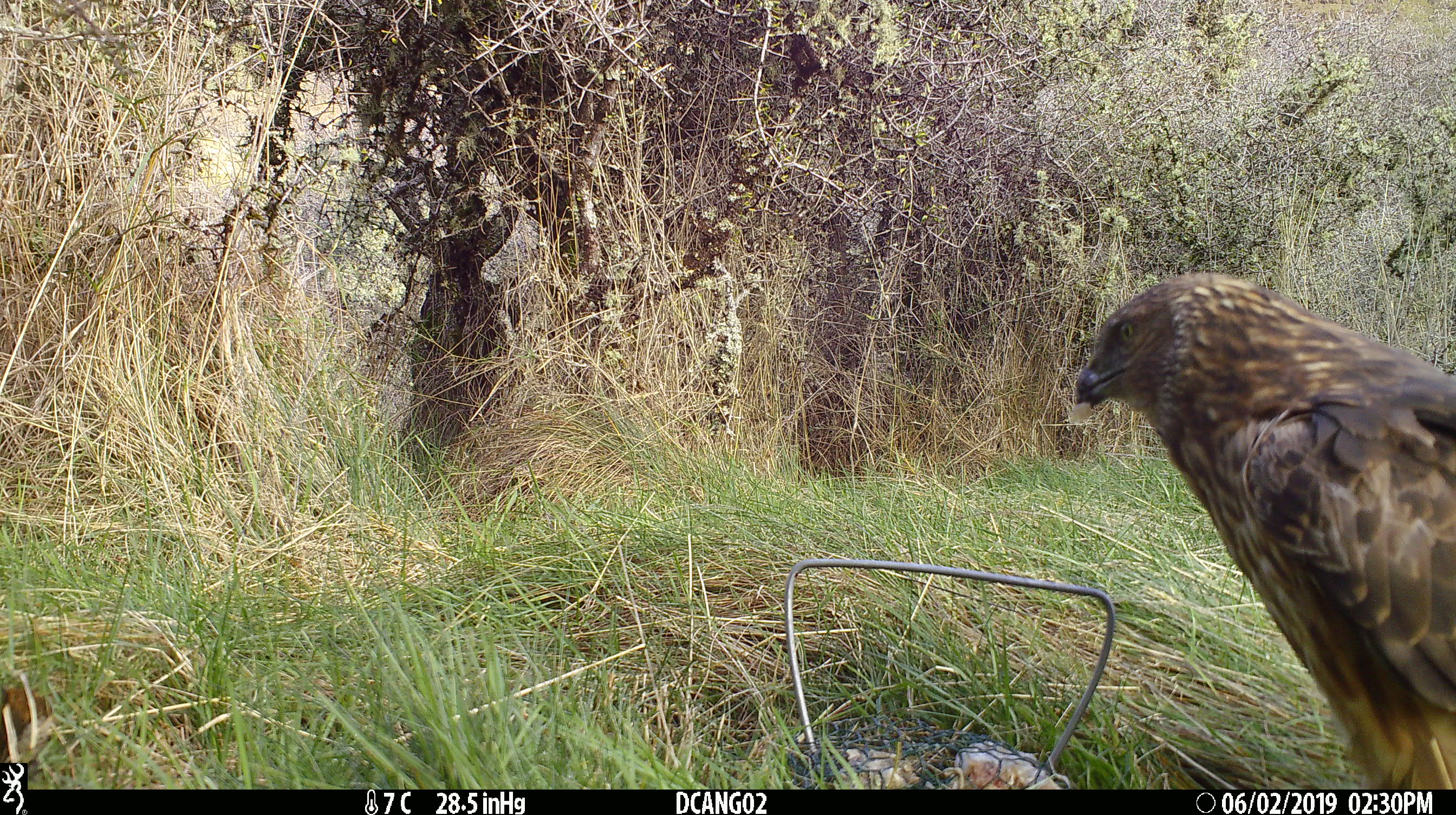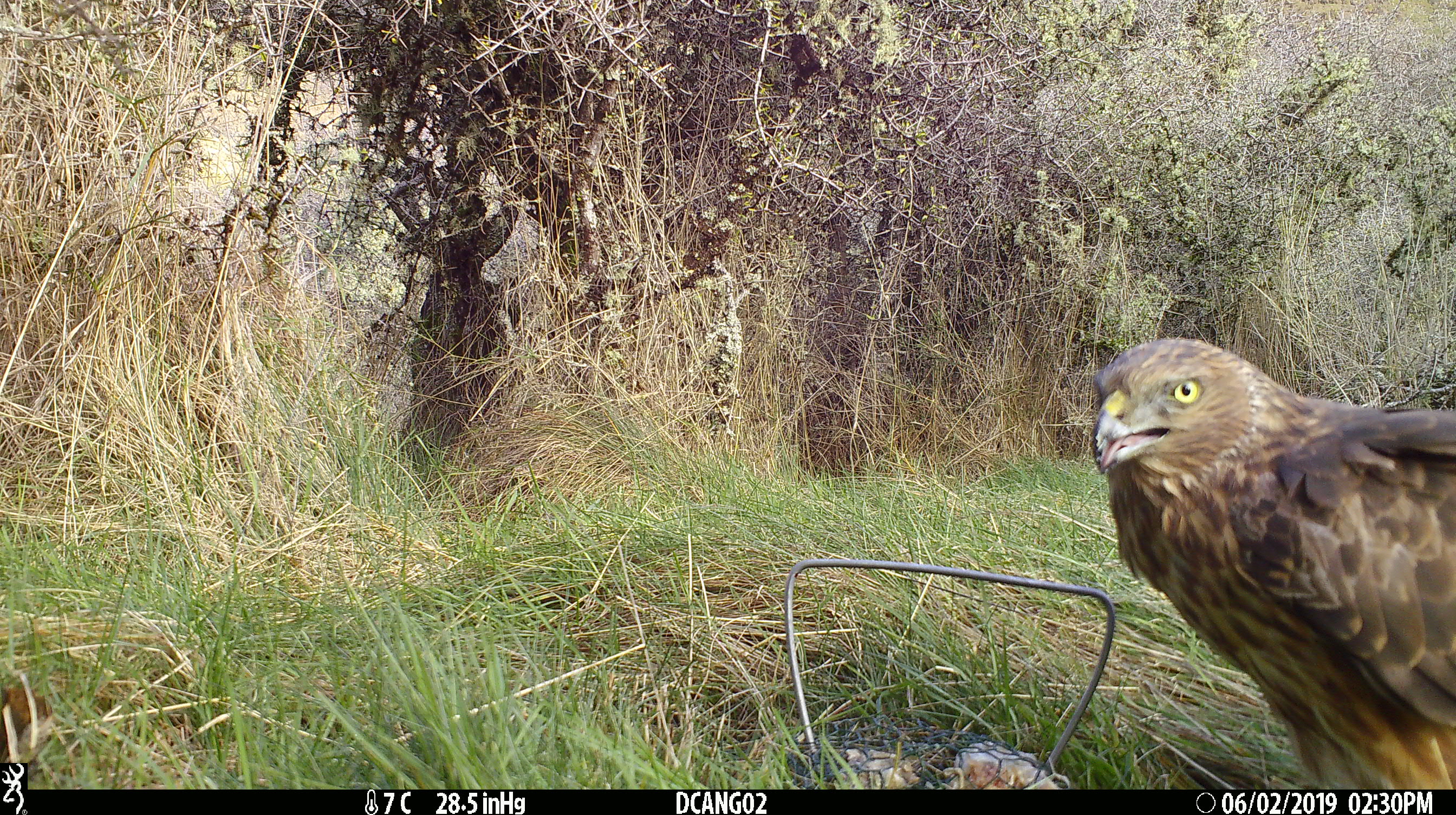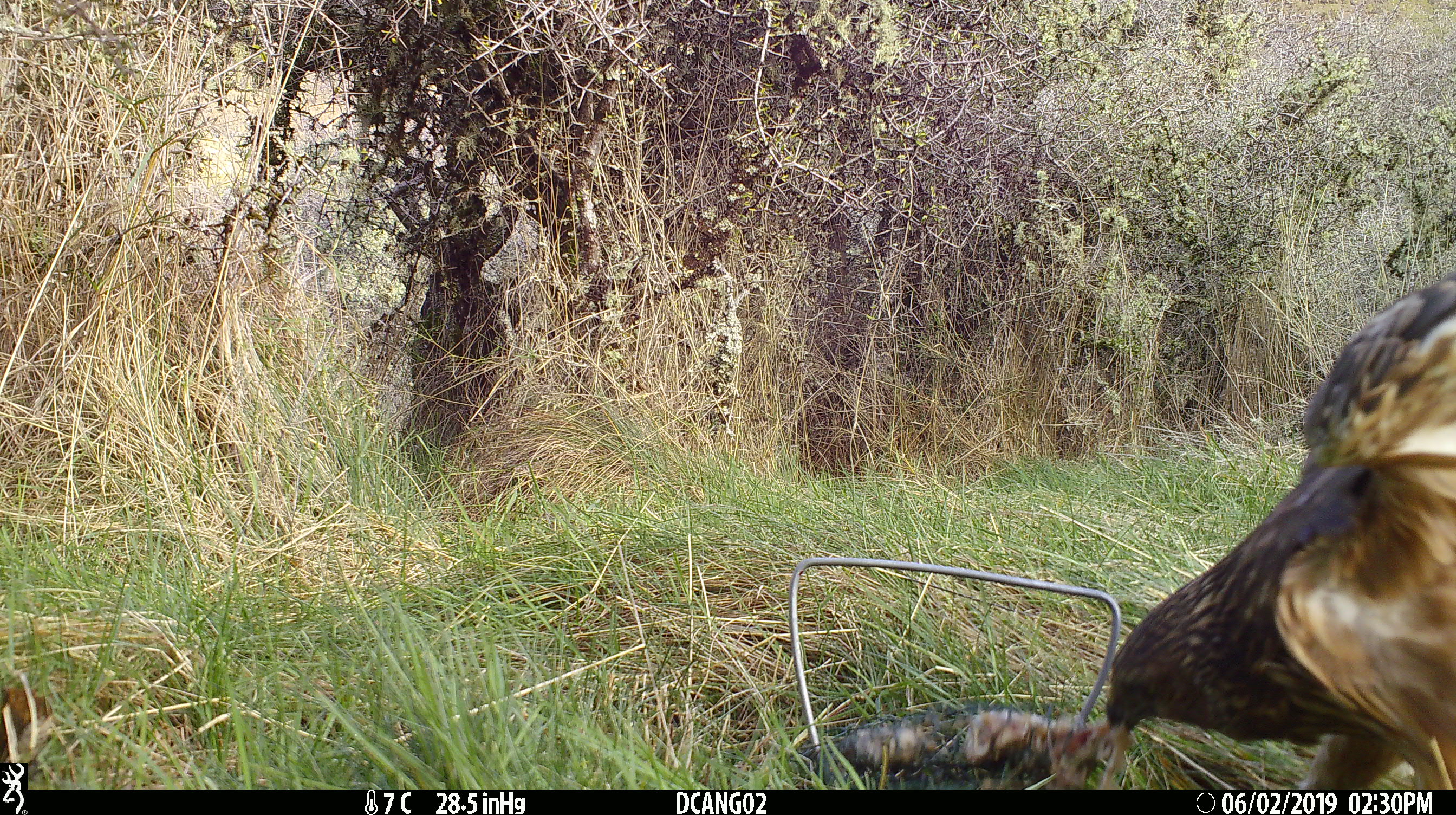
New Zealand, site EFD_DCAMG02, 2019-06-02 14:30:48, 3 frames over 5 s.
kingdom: Animalia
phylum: Chordata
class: Aves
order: Accipitriformes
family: Accipitridae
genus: Circus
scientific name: Circus approximans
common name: swamp harrier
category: harrier